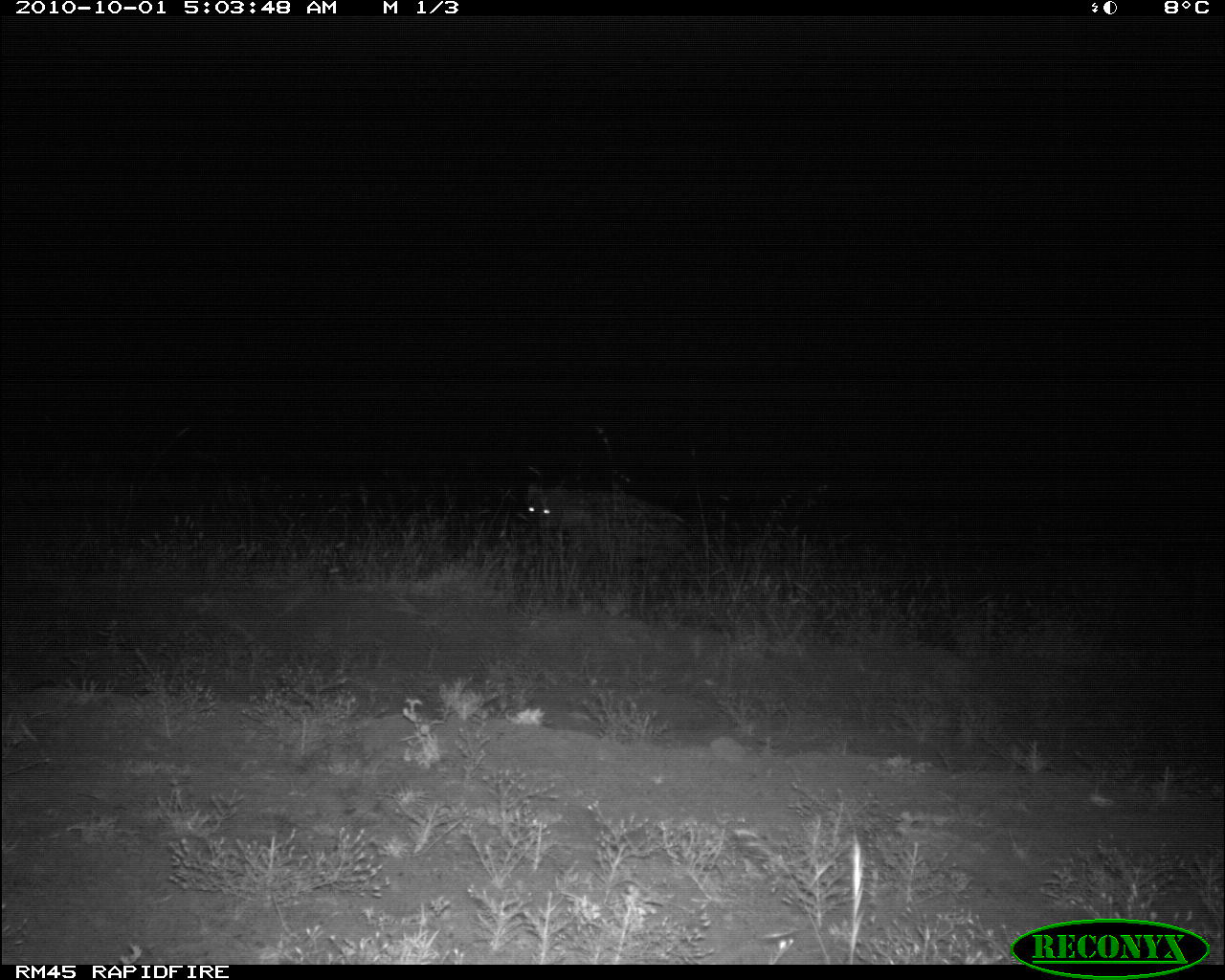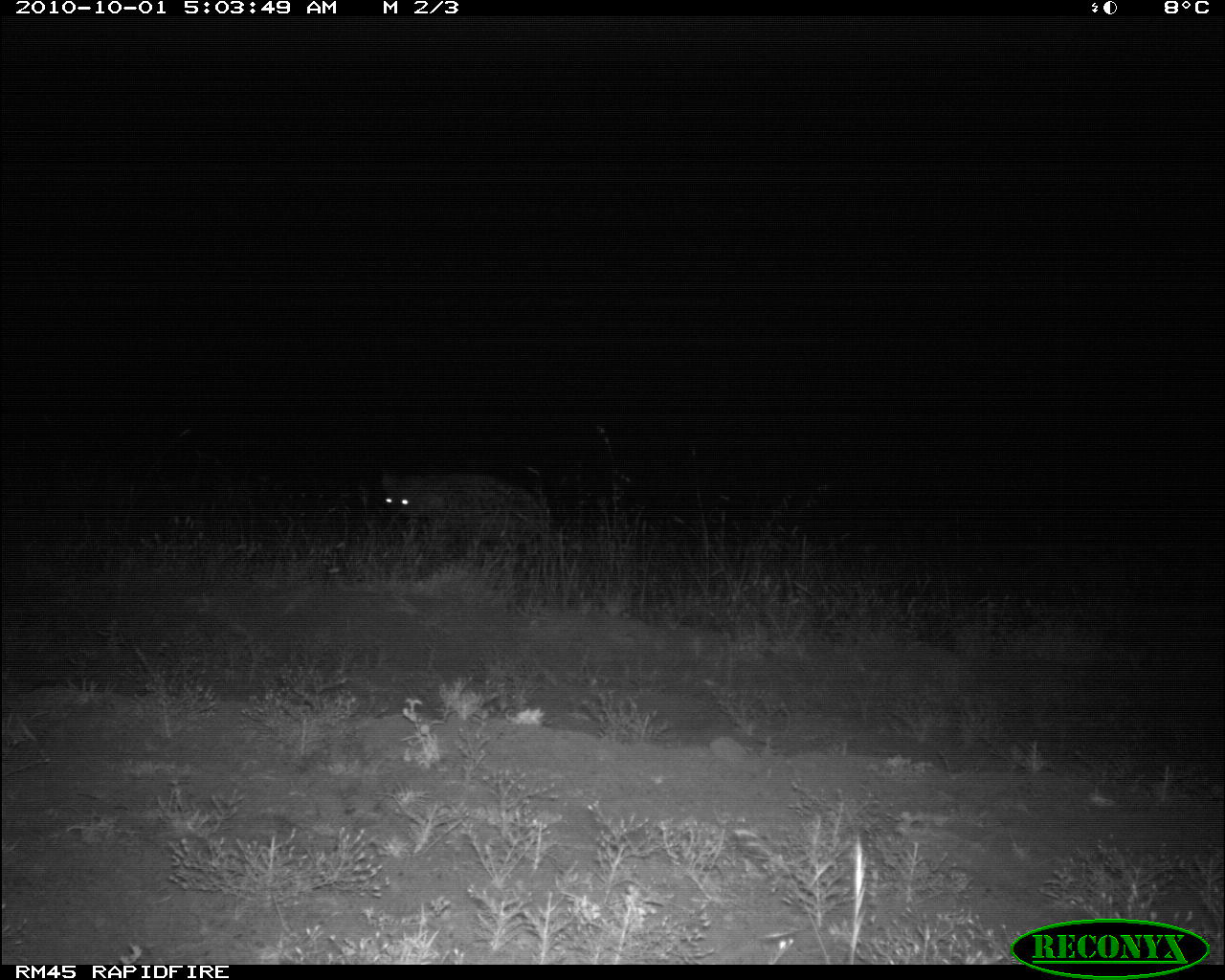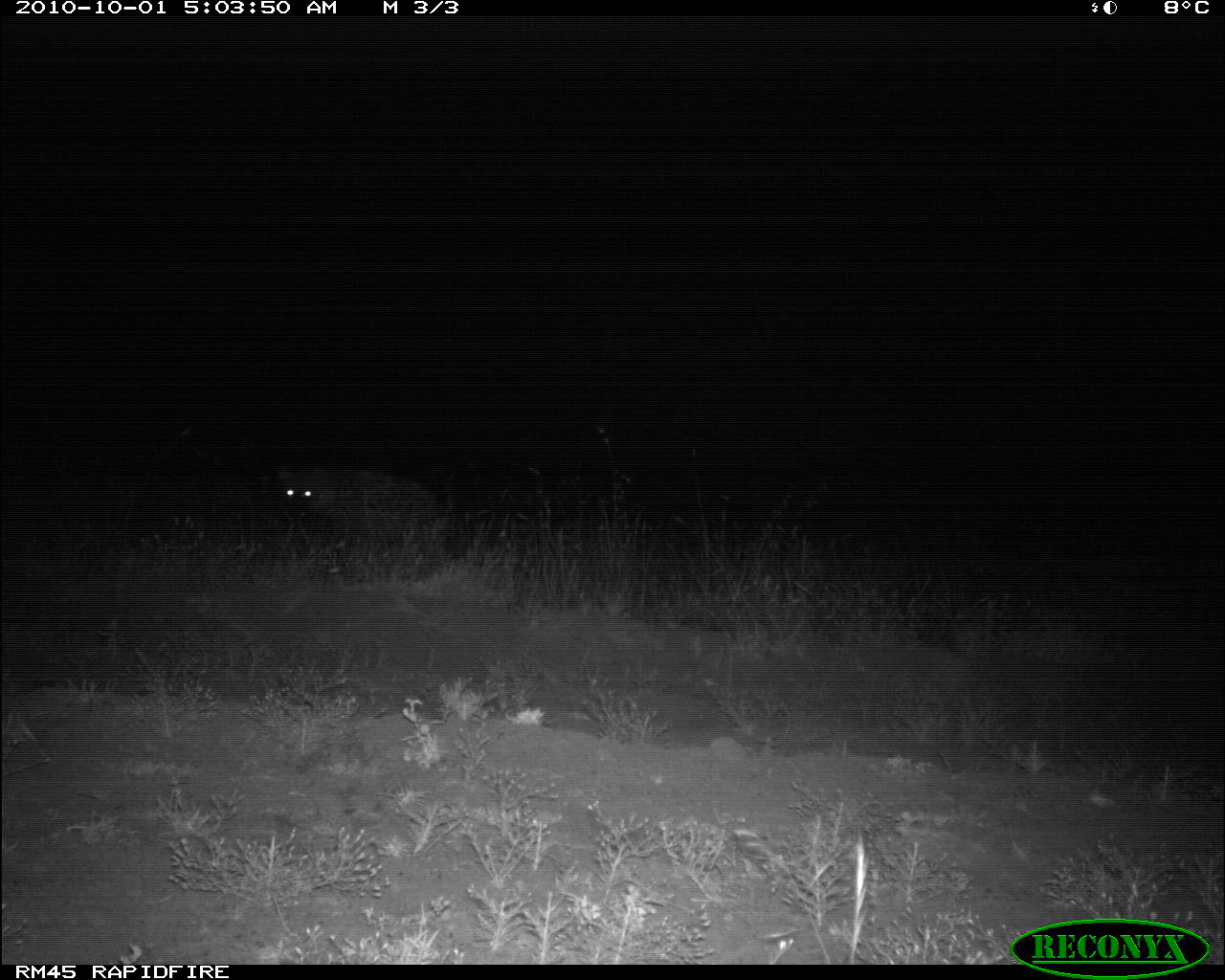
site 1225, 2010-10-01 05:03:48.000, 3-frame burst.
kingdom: Animalia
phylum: Chordata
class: Mammalia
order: Carnivora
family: Hyaenidae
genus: Crocuta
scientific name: Crocuta crocuta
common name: spotted hyena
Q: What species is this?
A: Crocuta crocuta (spotted hyena).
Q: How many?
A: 1.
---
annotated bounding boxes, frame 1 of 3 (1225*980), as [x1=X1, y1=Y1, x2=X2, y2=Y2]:
crocuta crocuta: [x1=526, y1=481, x2=688, y2=582]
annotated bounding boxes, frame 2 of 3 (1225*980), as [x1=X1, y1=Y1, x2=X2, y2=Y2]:
crocuta crocuta: [x1=382, y1=464, x2=545, y2=559]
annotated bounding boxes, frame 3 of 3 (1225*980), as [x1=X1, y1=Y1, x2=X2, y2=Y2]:
crocuta crocuta: [x1=277, y1=461, x2=455, y2=549]